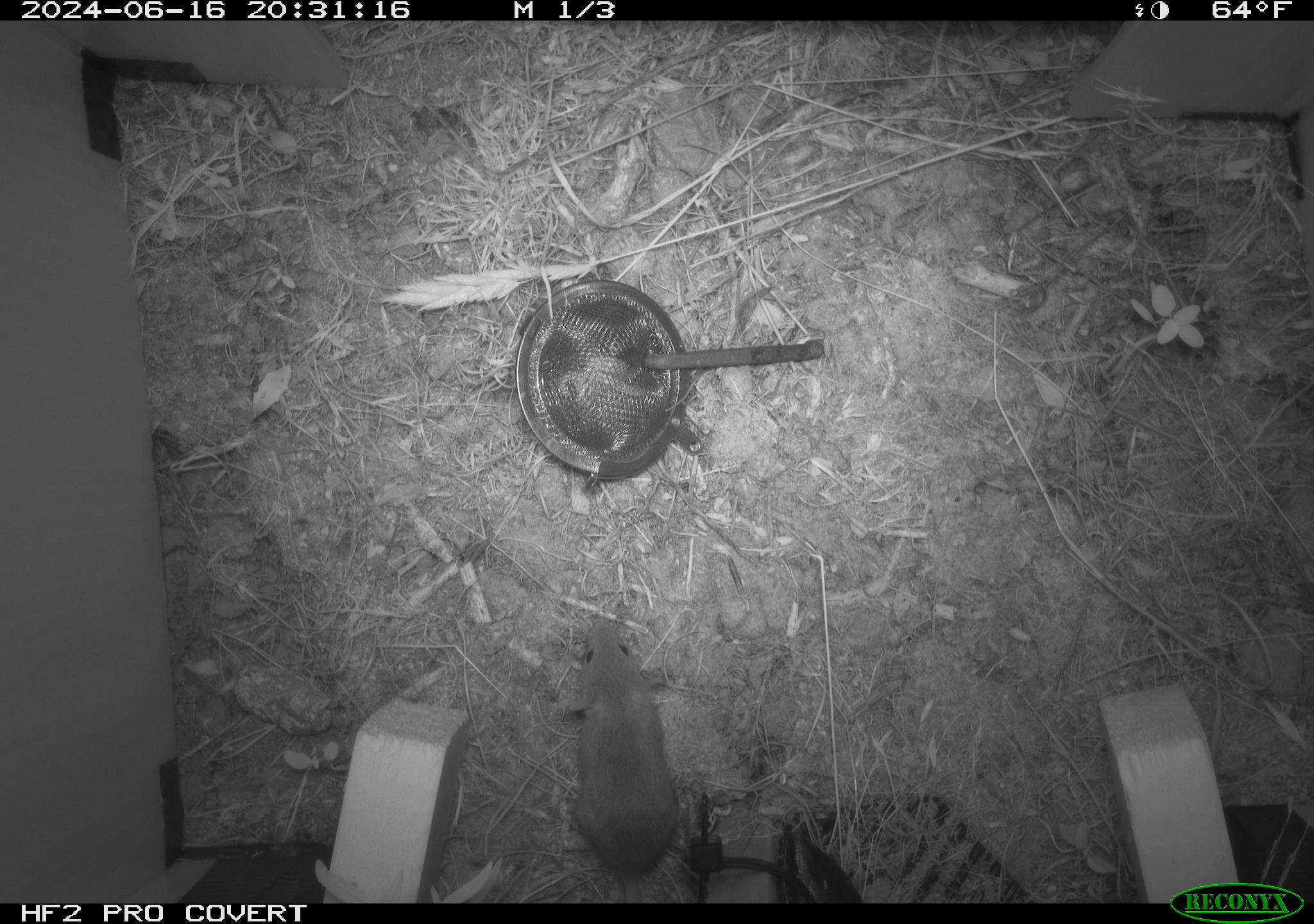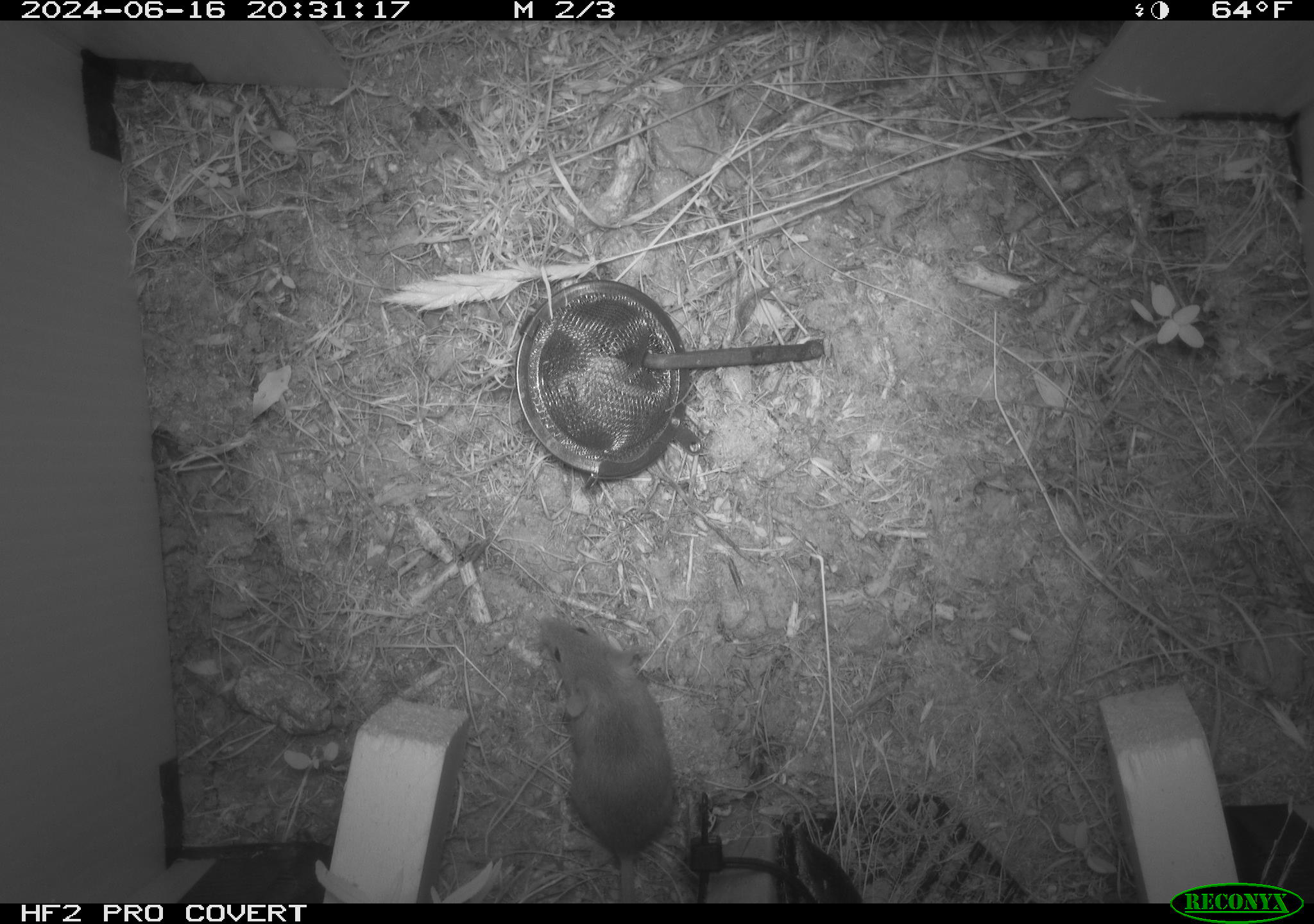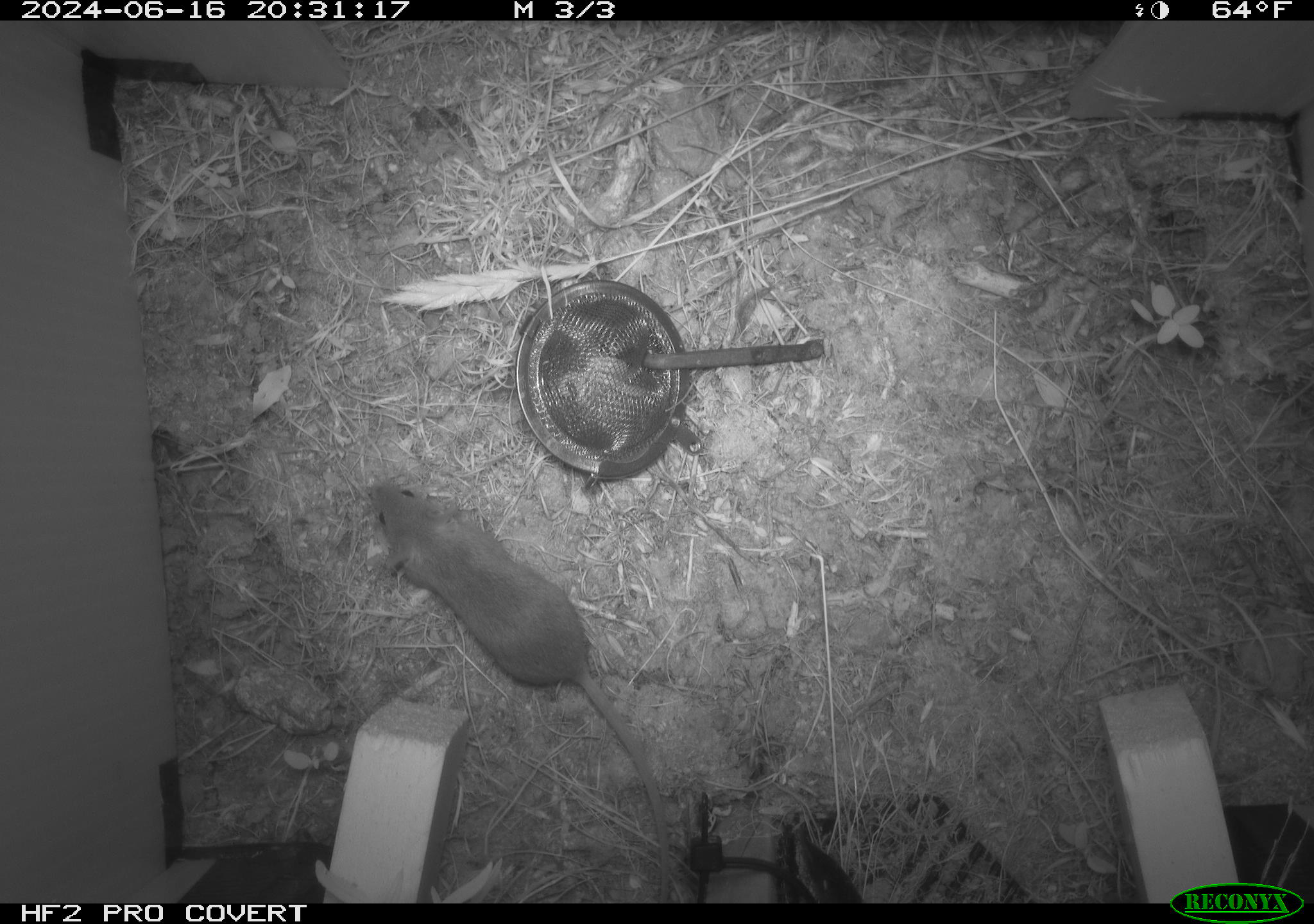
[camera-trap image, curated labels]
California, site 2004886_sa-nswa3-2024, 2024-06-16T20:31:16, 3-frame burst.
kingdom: Animalia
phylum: Chordata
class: Mammalia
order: Rodentia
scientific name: Rodentia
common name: rodent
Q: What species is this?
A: Rodent (Rodentia).